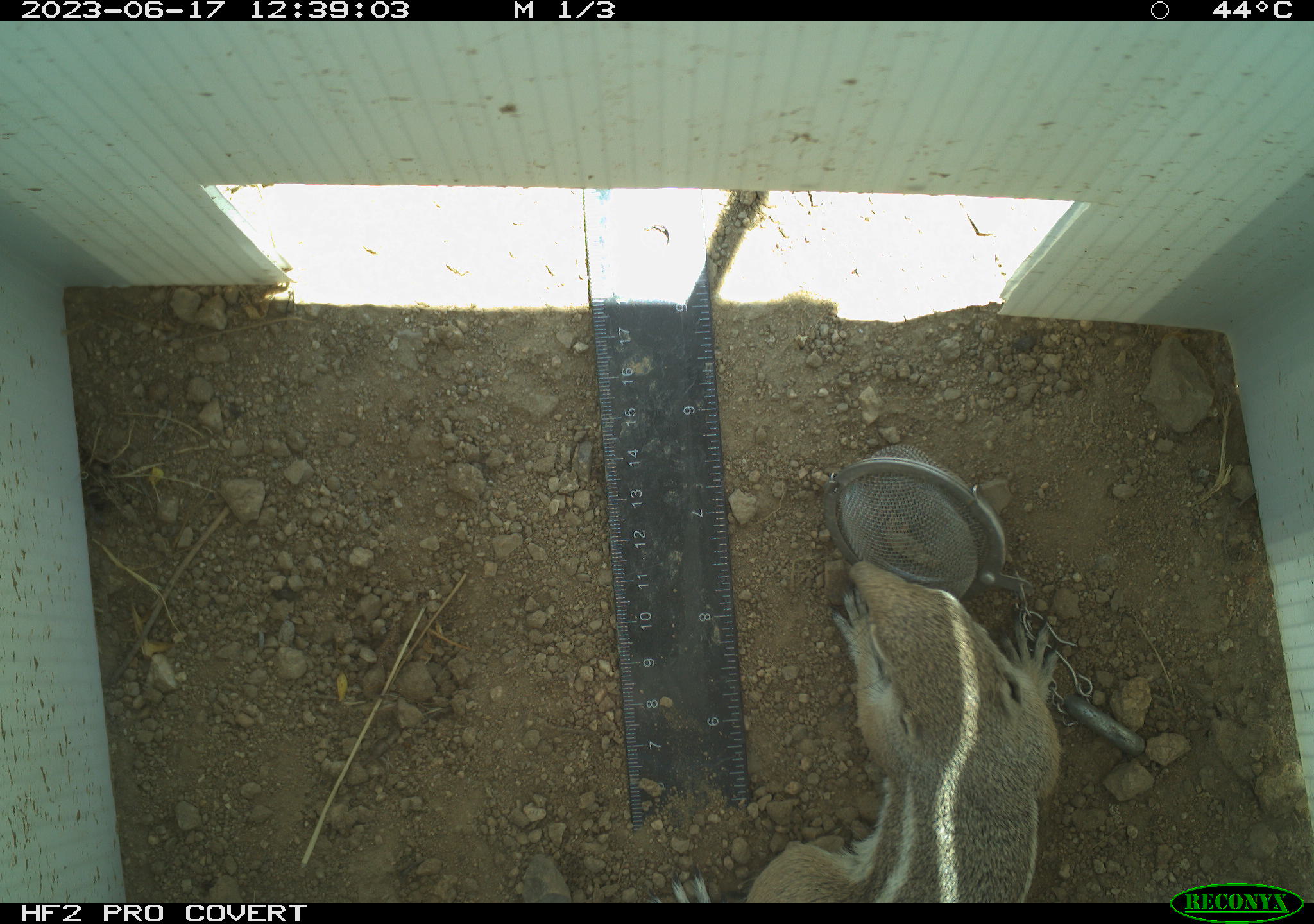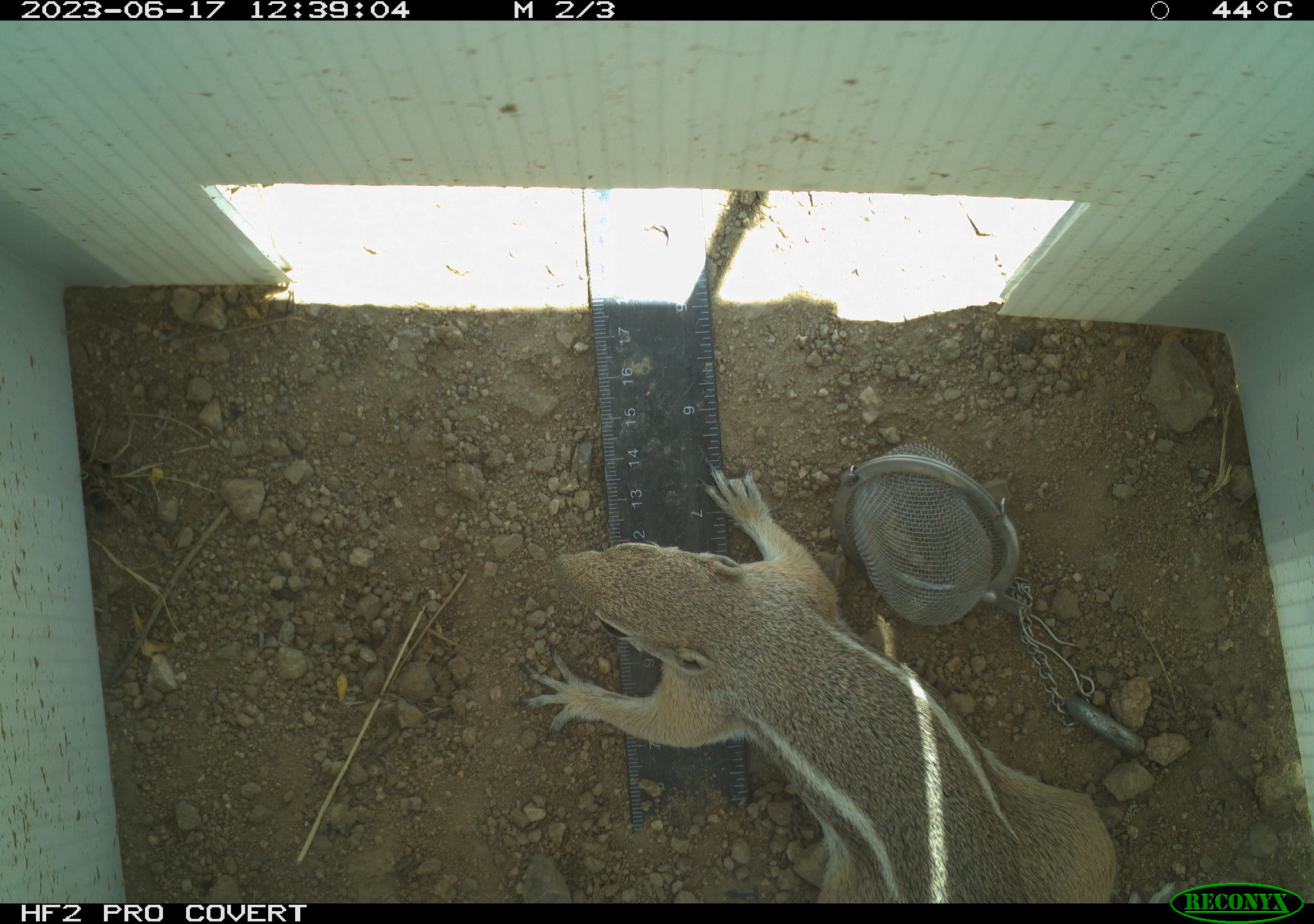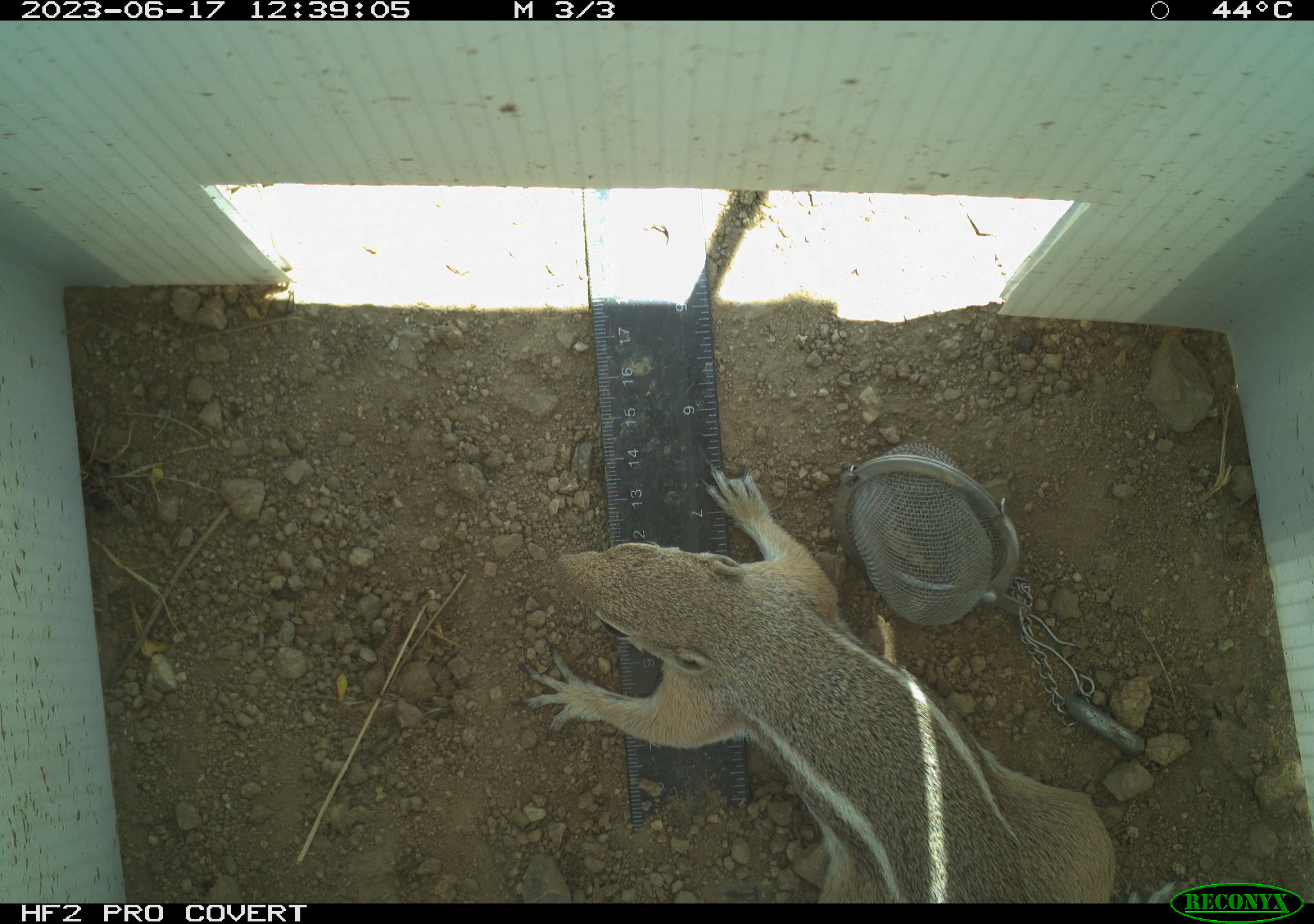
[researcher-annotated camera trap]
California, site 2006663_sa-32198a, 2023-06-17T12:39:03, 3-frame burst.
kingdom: Animalia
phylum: Chordata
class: Mammalia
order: Rodentia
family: Sciuridae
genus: Ammospermophilus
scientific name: Ammospermophilus leucurus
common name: white-tailed antelope squirrel